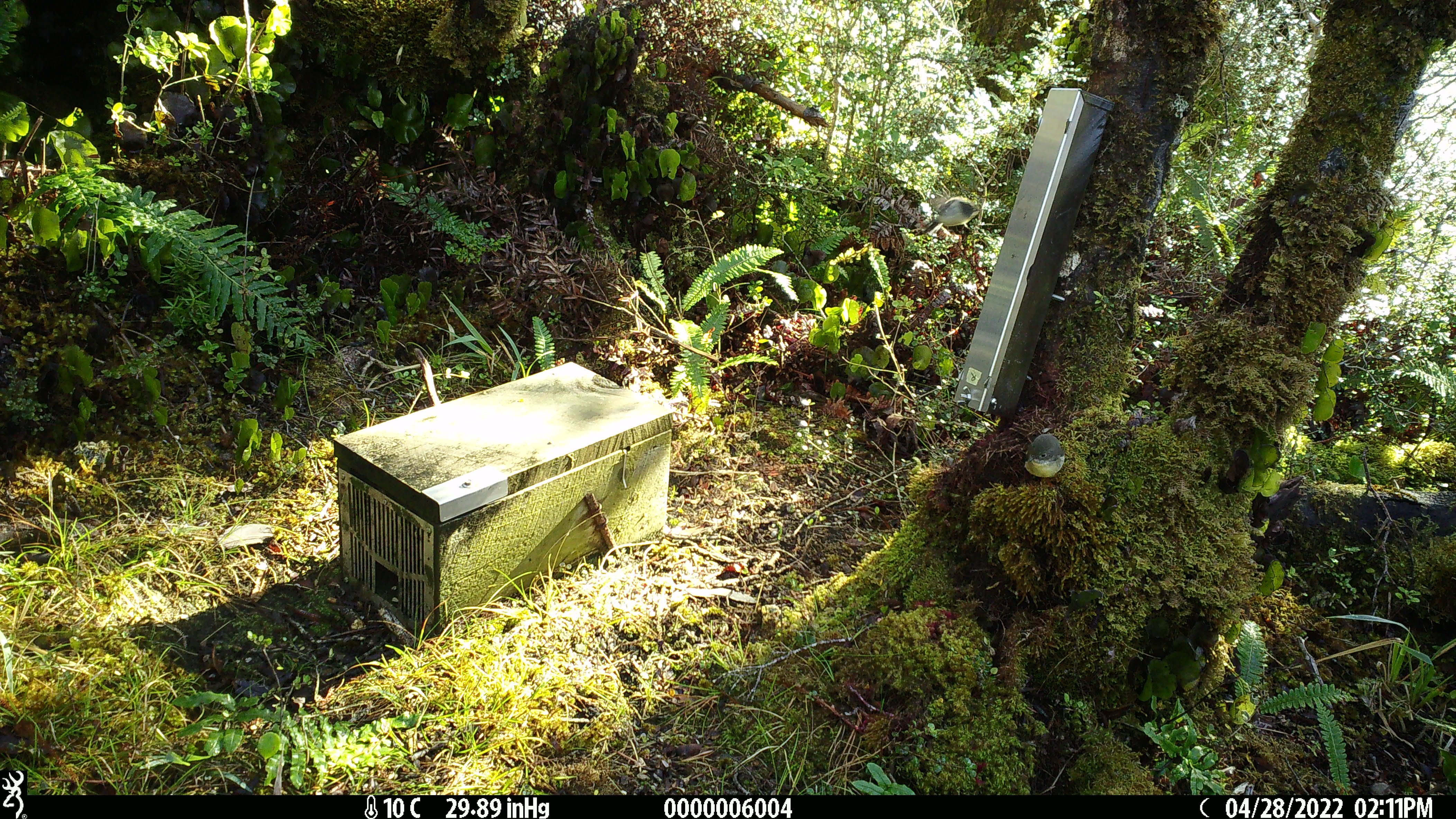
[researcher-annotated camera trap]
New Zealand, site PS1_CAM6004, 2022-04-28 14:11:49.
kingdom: Animalia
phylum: Chordata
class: Aves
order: Passeriformes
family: Petroicidae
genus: Petroica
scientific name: Petroica macrocephala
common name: tomtit